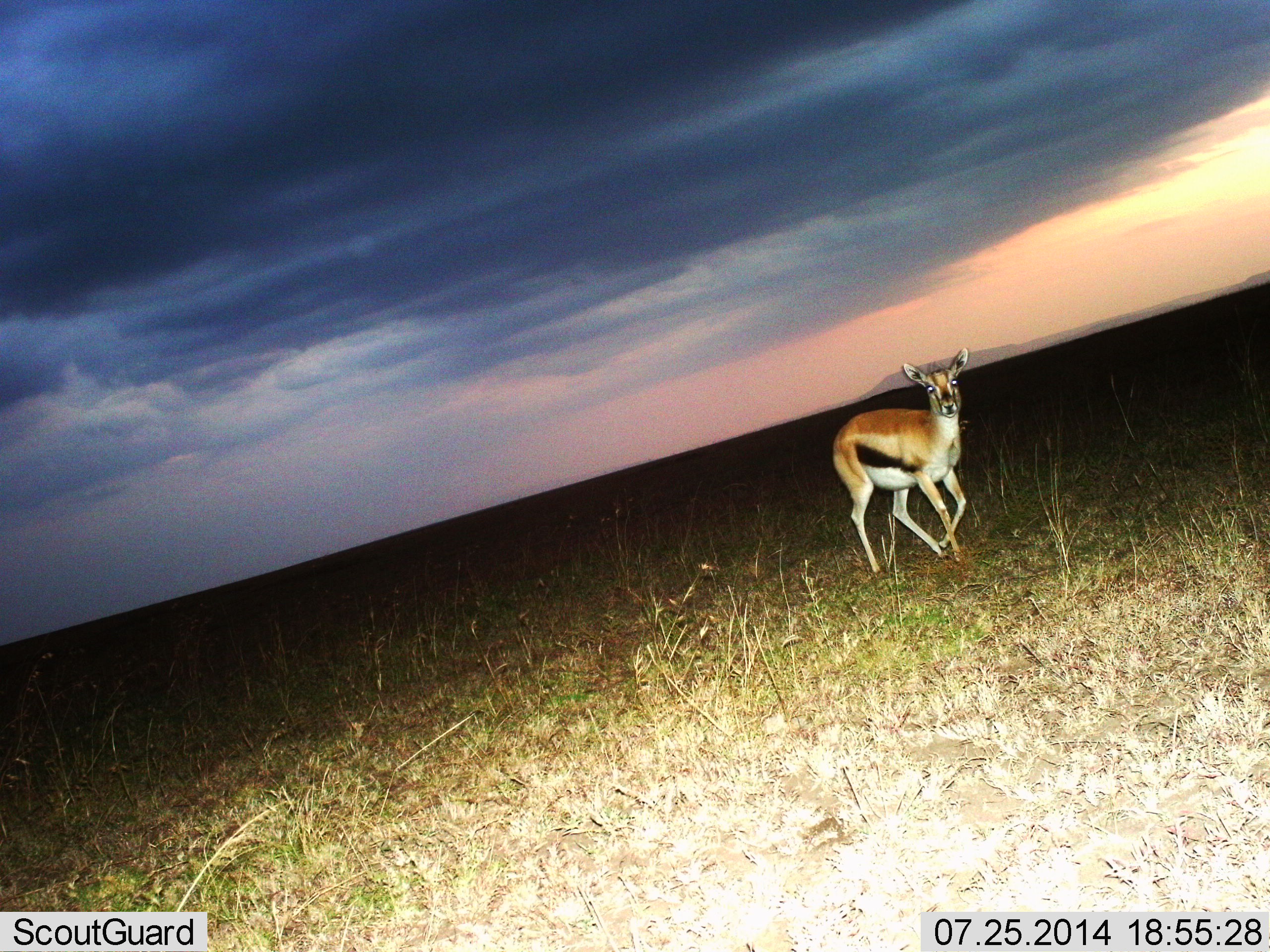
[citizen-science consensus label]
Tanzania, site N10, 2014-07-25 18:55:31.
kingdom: Animalia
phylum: Chordata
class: Mammalia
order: Artiodactyla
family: Bovidae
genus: Eudorcas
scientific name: Eudorcas thomsonii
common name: thomson's gazelle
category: gazellethomsons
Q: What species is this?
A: Gazellethomsons (thomson's gazelle) (Eudorcas thomsonii).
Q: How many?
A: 1.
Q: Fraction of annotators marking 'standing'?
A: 20%.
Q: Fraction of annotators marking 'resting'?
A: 0%.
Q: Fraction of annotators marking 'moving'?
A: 80%.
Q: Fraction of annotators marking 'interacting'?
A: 10%.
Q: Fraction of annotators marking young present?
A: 0%.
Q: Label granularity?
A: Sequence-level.